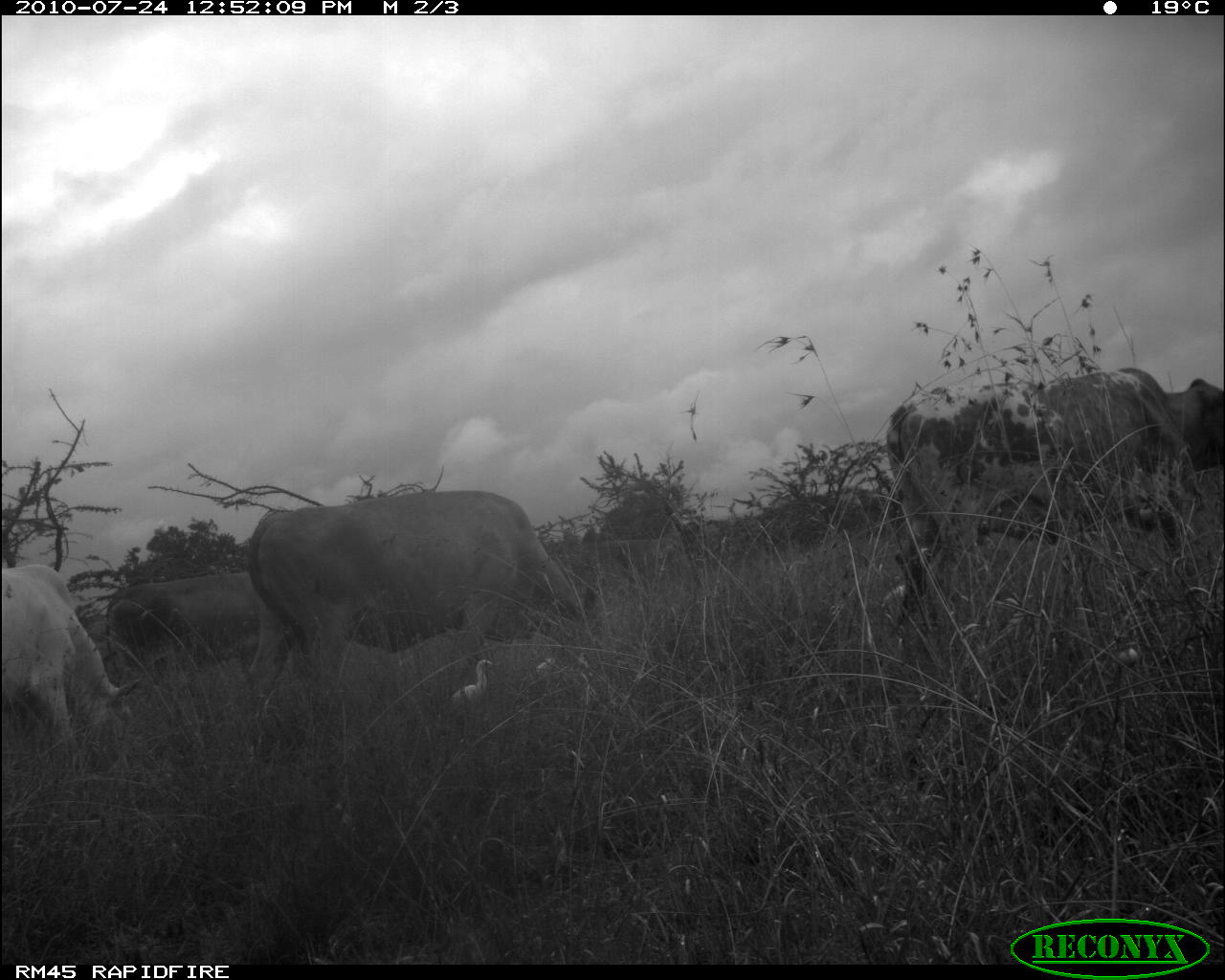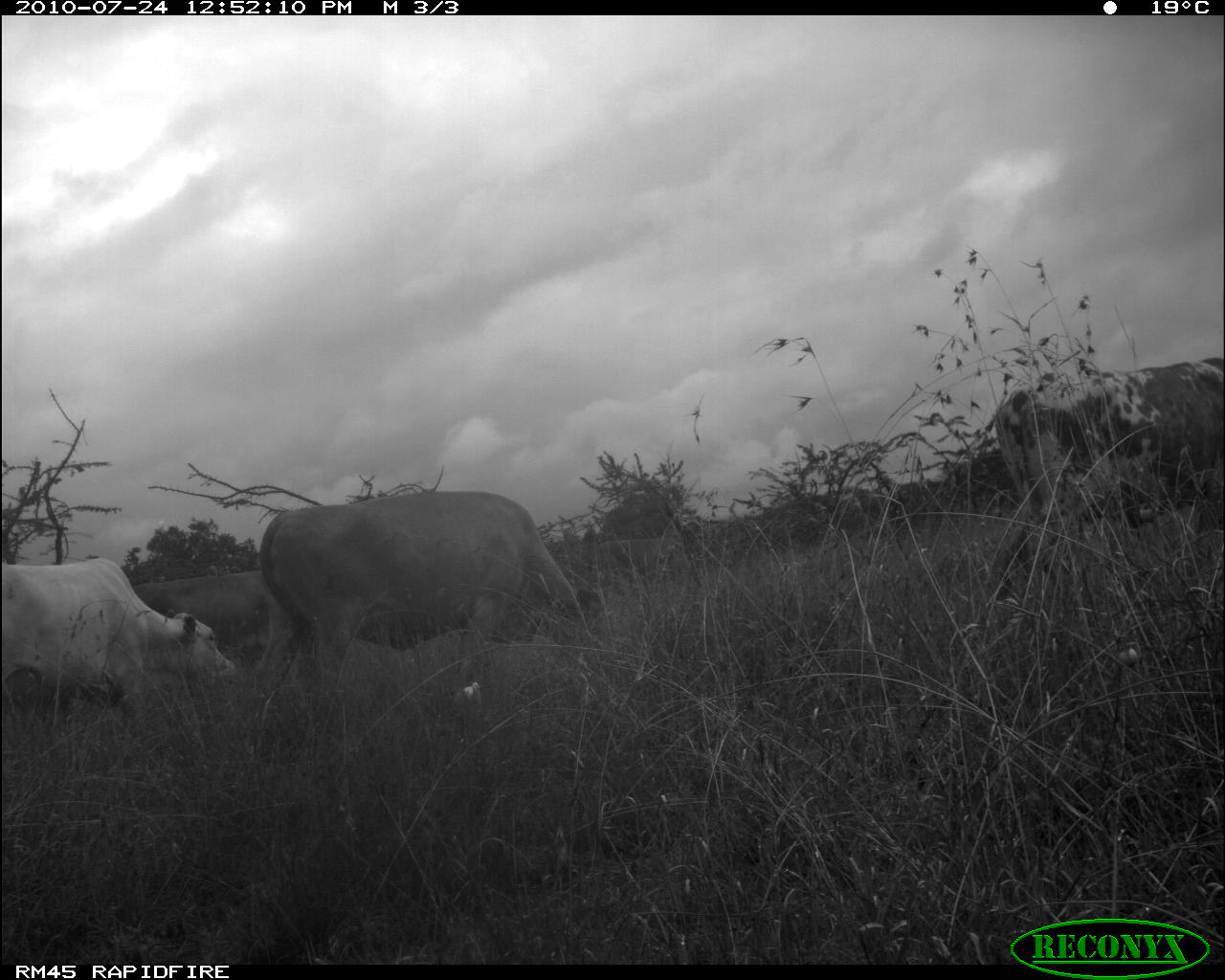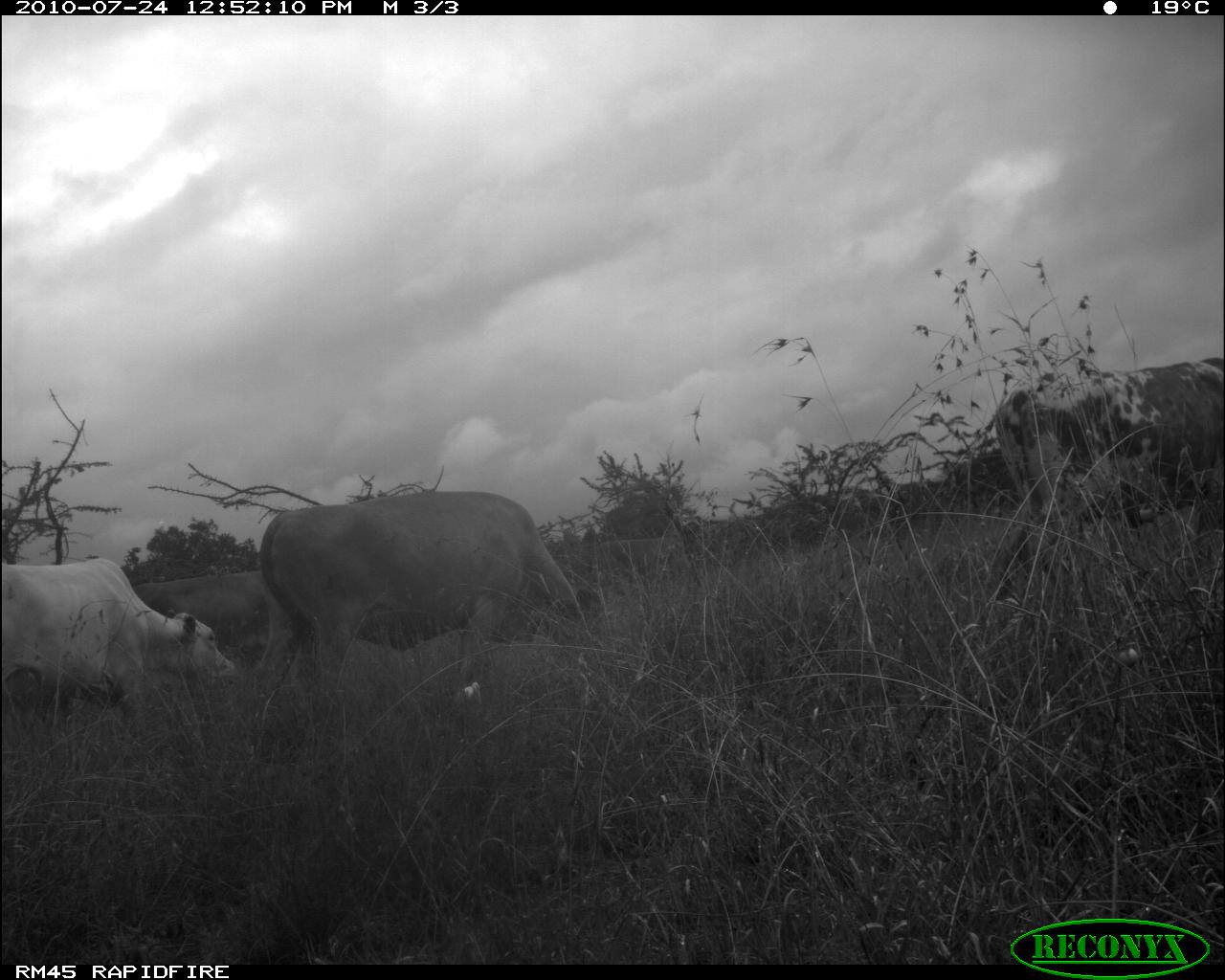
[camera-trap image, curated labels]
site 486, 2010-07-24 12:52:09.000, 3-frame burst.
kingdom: Animalia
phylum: Chordata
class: Mammalia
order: Artiodactyla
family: Bovidae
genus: Bos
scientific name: Bos taurus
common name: domestic cattle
Bos taurus (domestic cattle), count 5.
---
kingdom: Animalia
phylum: Chordata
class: Aves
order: Pelecaniformes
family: Ardeidae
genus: Bubulcus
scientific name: Bubulcus ibis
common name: cattle egret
Bubulcus ibis (cattle egret), count 1.